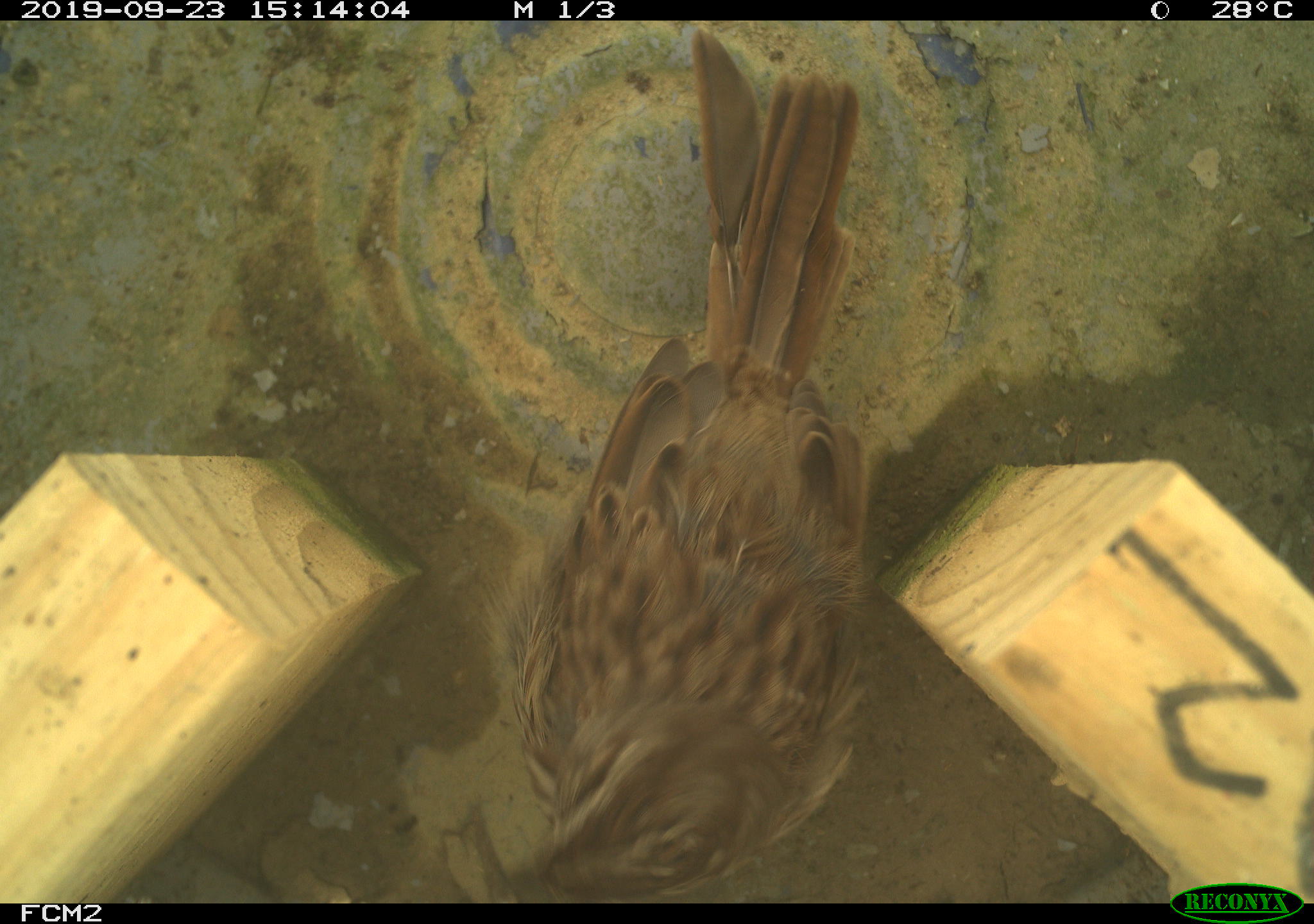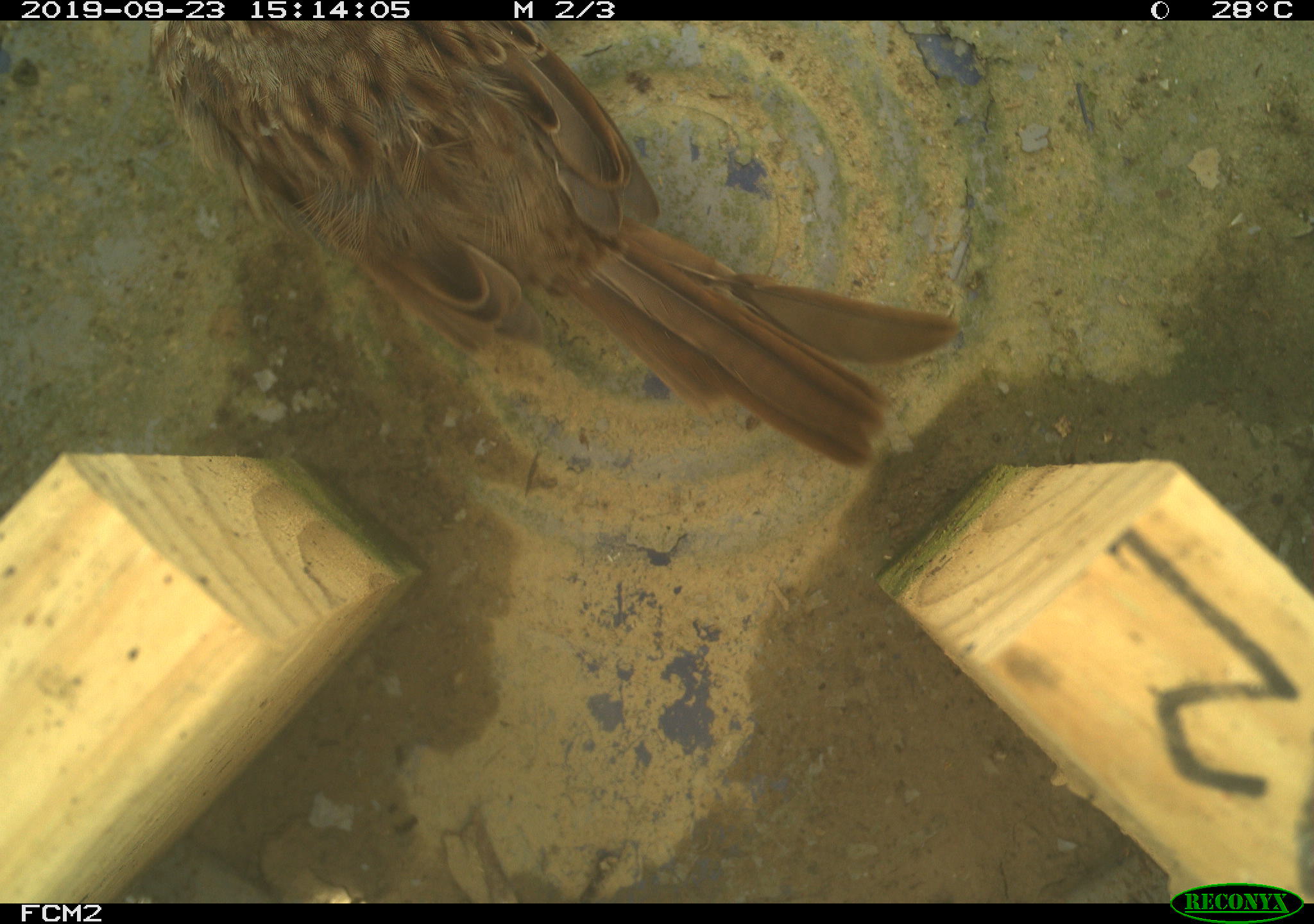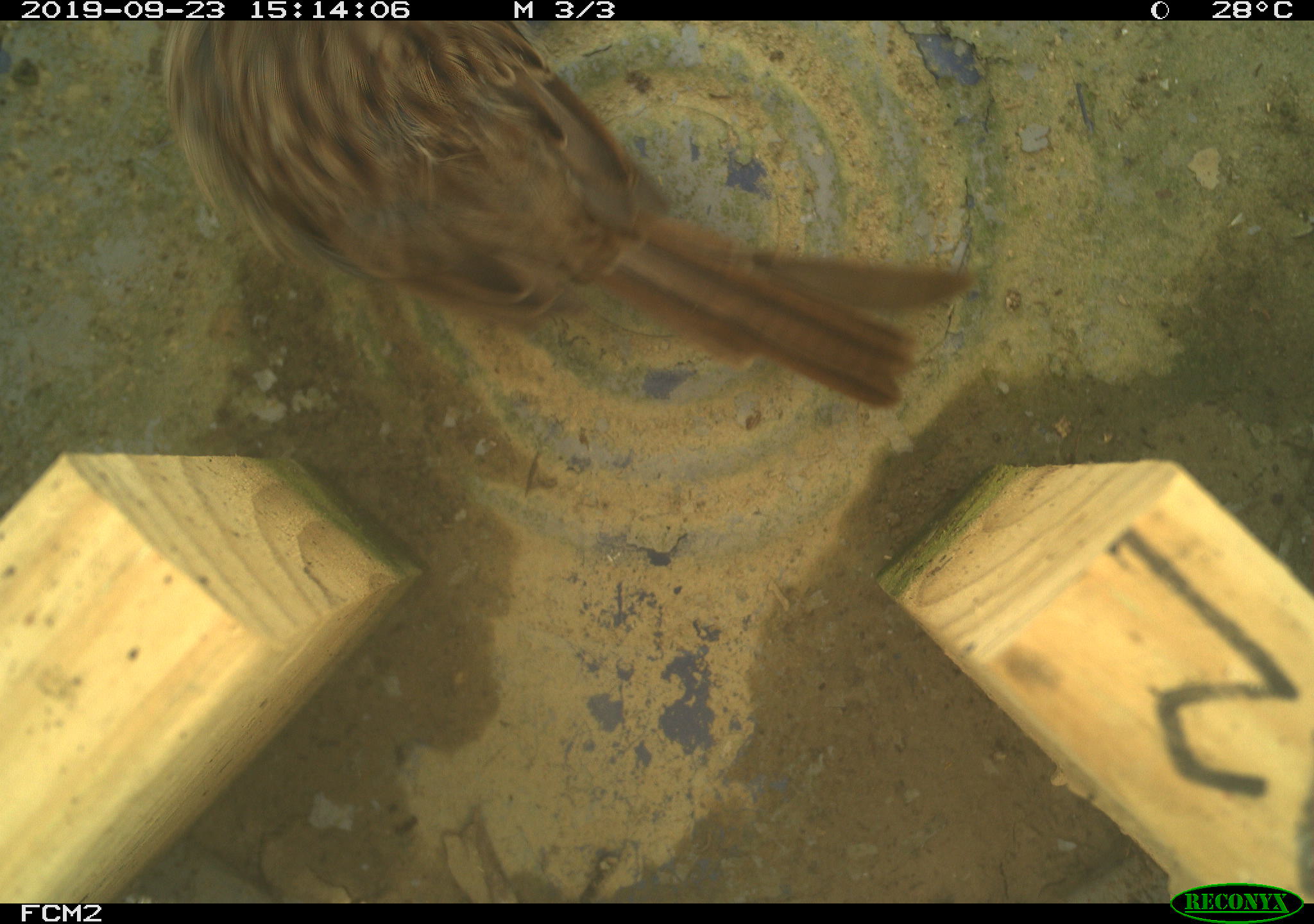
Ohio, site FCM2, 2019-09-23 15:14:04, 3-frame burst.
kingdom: Animalia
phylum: Chordata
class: Aves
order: Passeriformes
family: Passerellidae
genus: Melospiza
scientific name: Melospiza melodia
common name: song sparrow